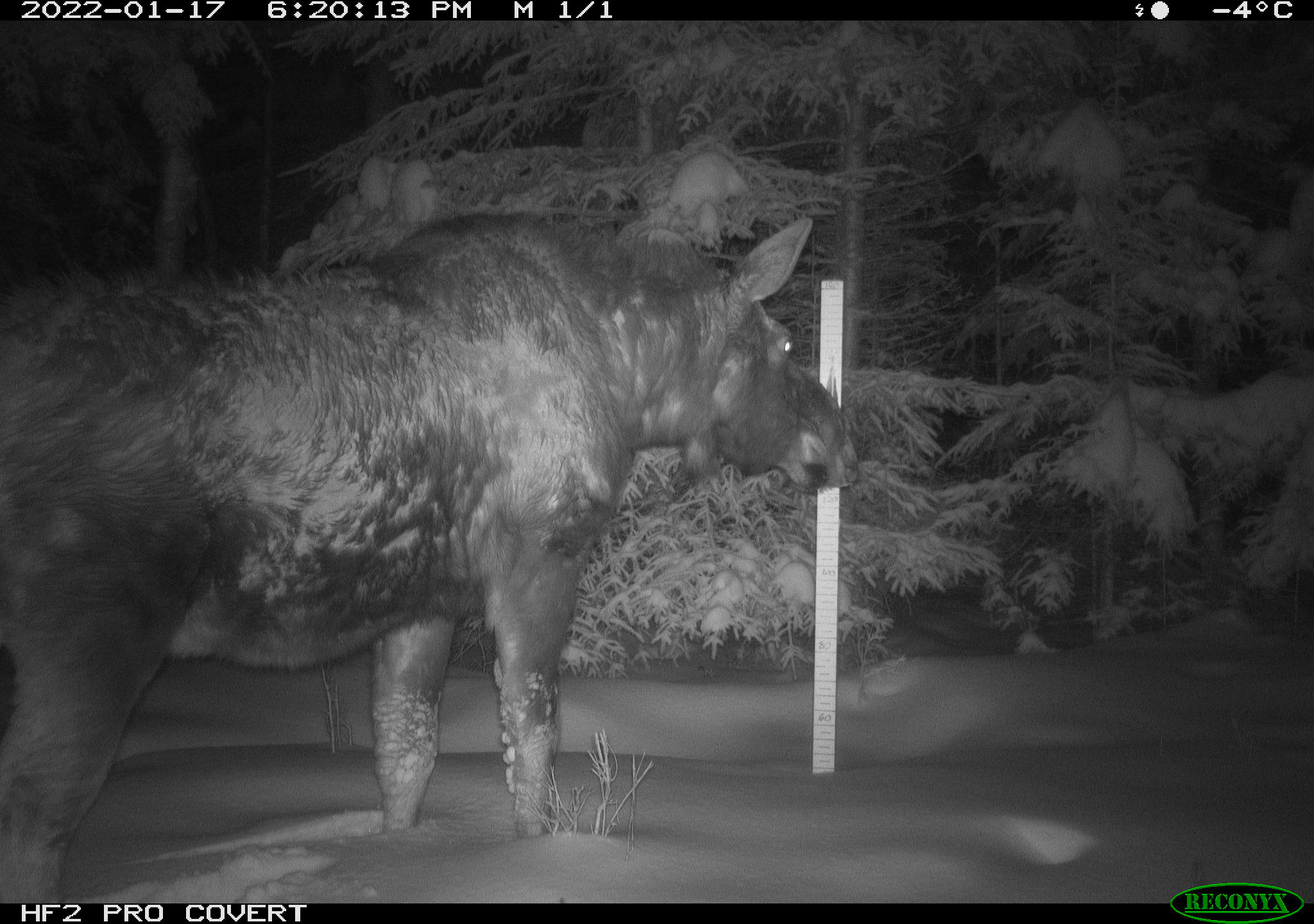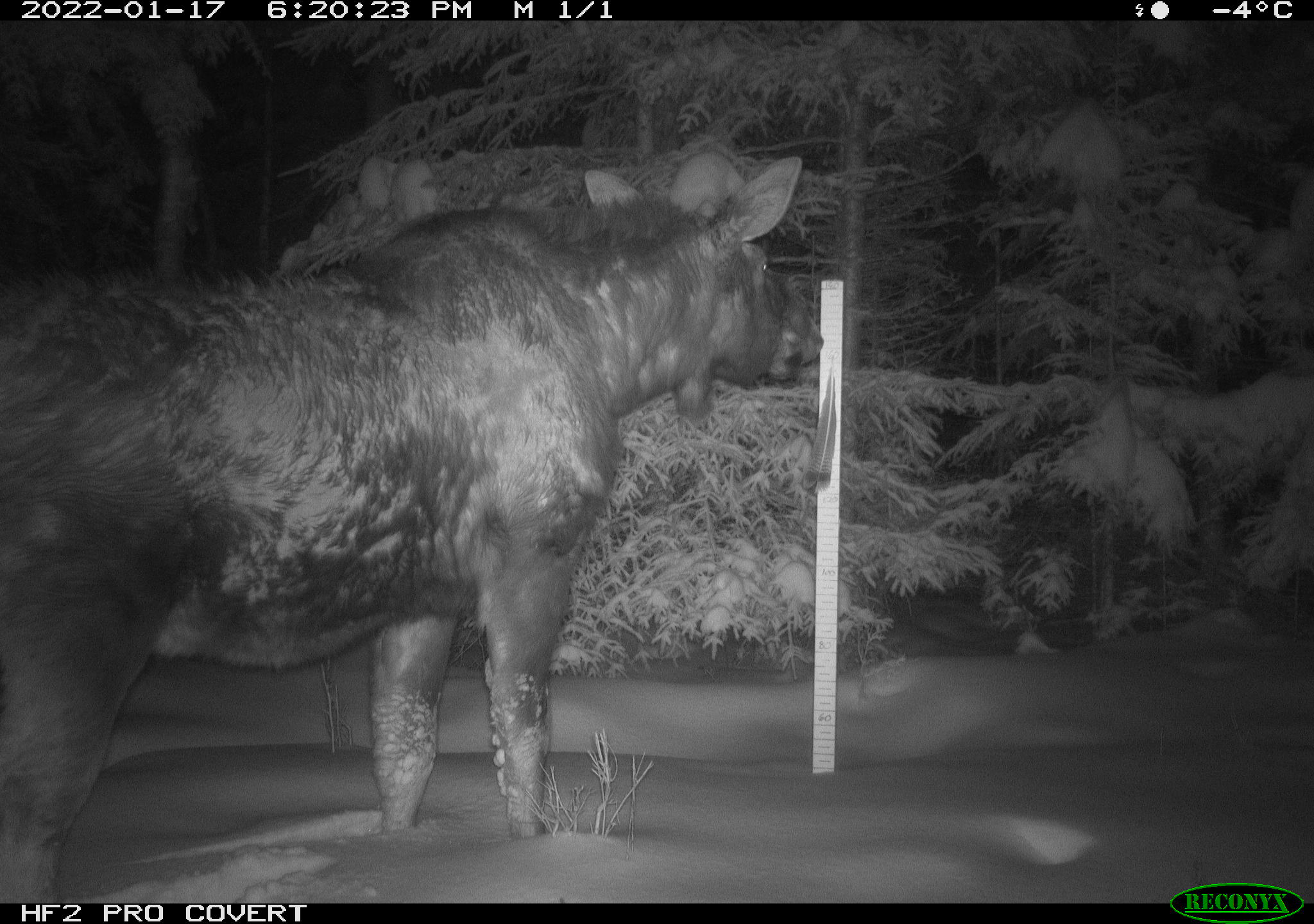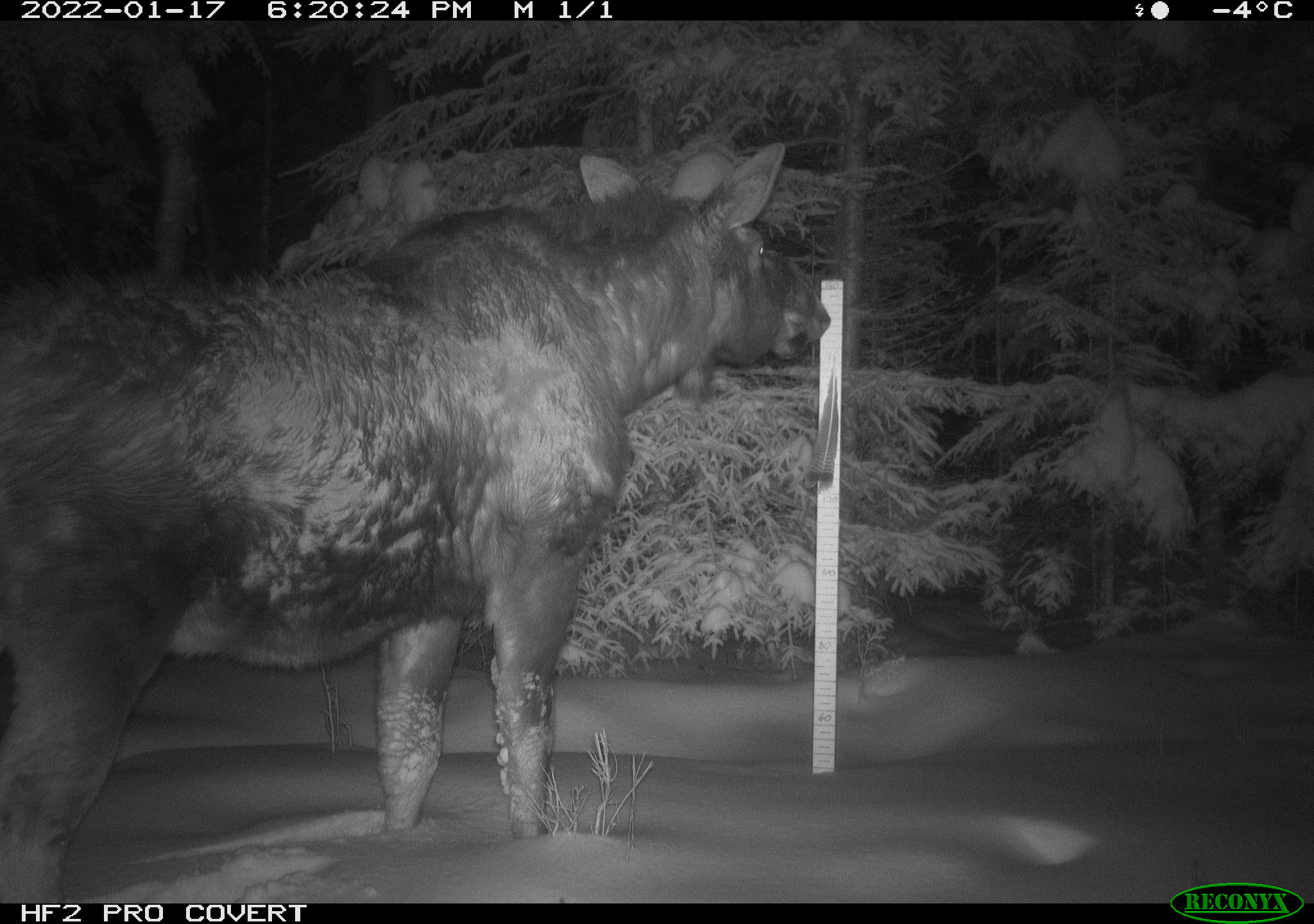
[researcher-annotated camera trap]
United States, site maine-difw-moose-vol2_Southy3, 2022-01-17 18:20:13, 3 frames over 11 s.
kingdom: Animalia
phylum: Chordata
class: Mammalia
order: Artiodactyla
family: Cervidae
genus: Alces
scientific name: Alces alces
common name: moose